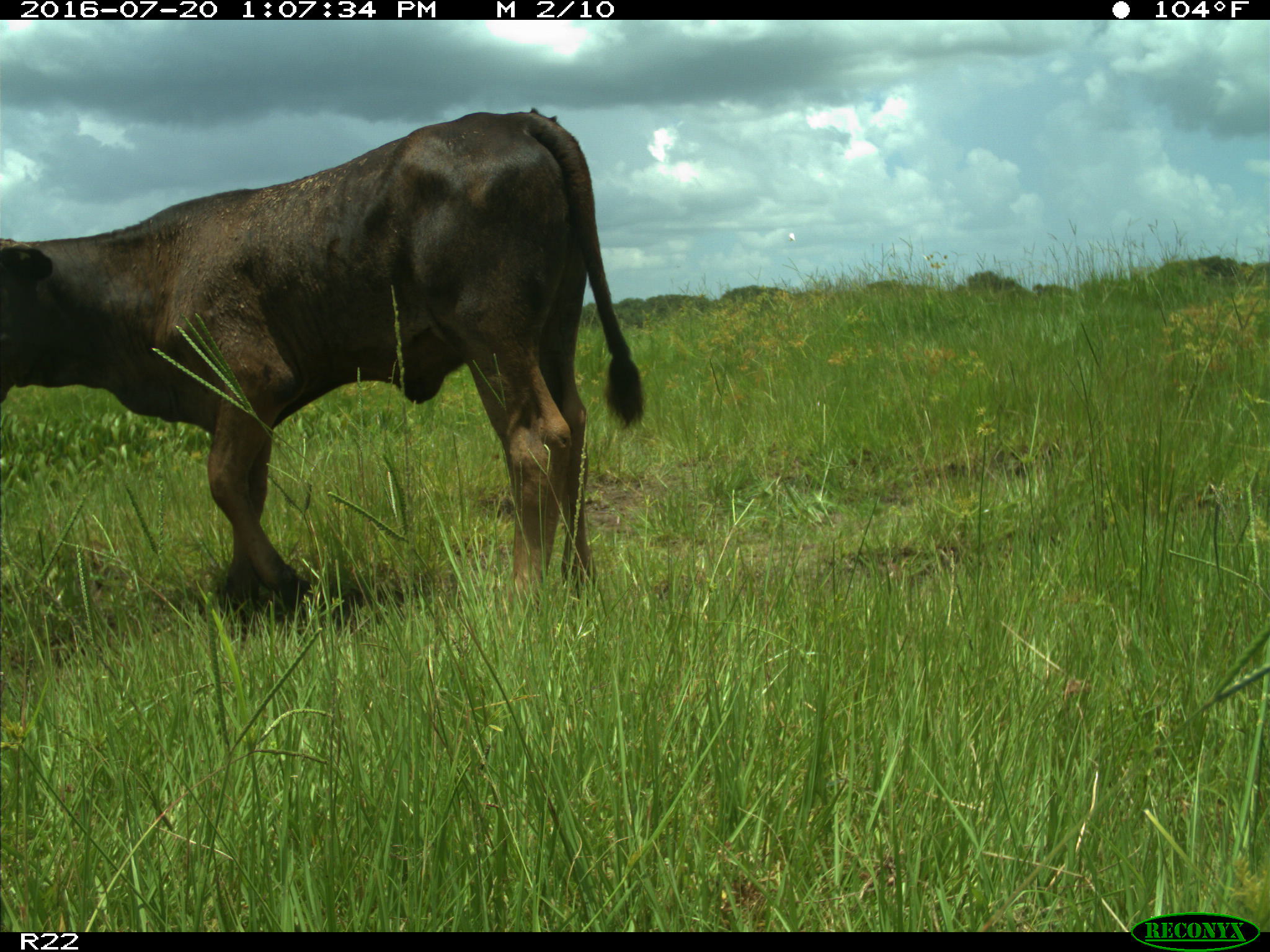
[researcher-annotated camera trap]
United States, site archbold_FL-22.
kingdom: Animalia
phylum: Chordata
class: Mammalia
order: Artiodactyla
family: Bovidae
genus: Bos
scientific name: Bos taurus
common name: domestic cow